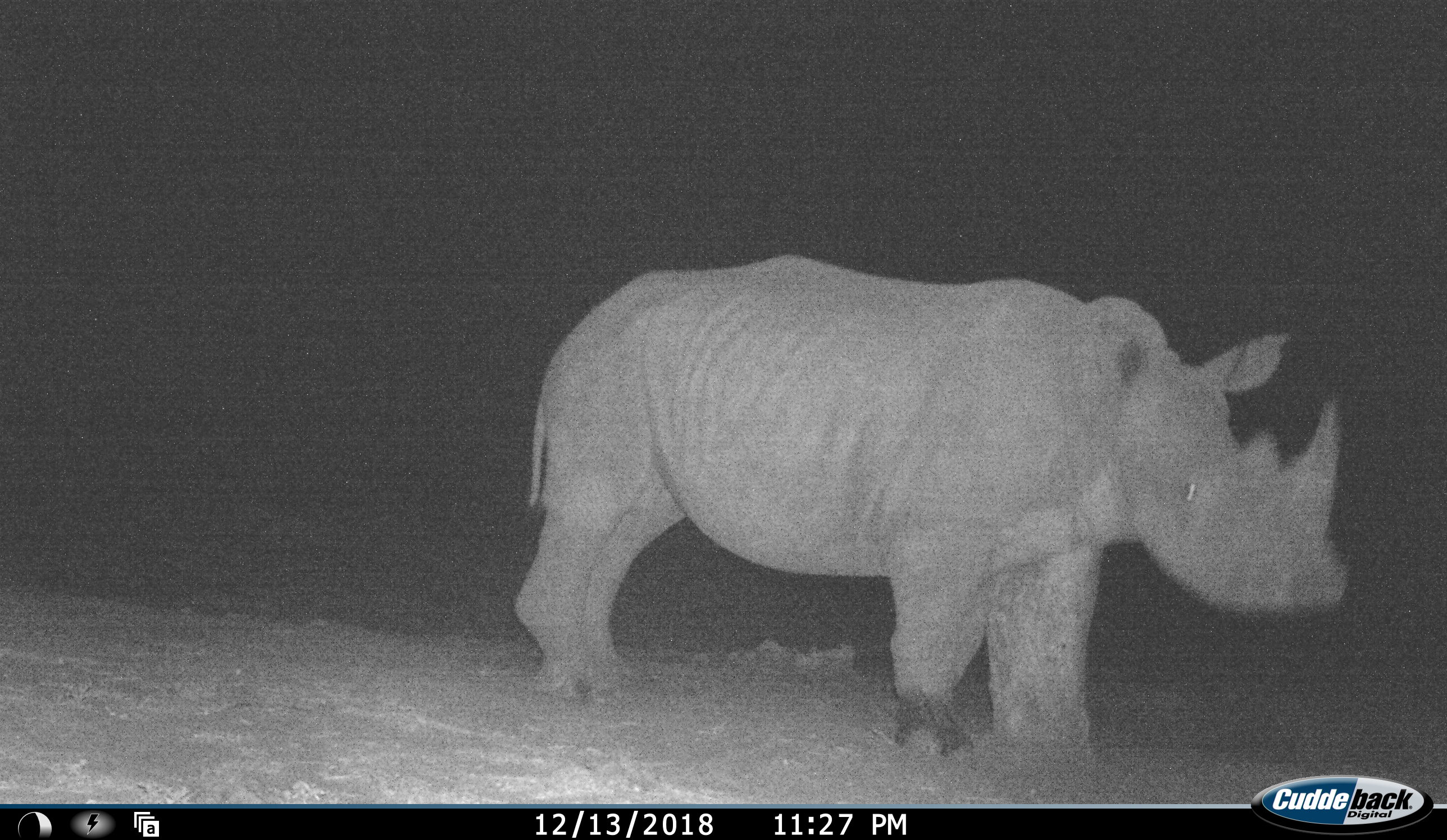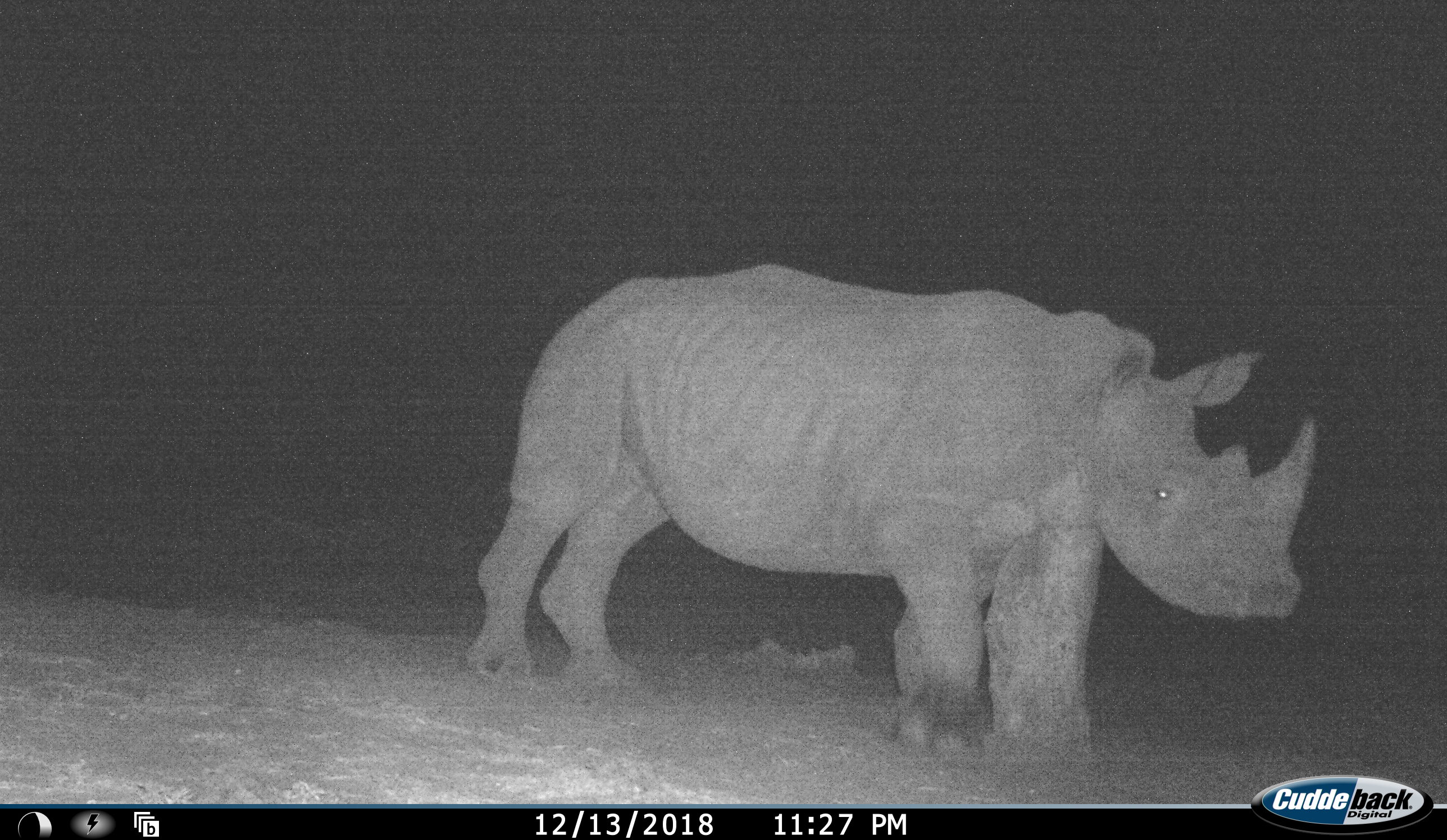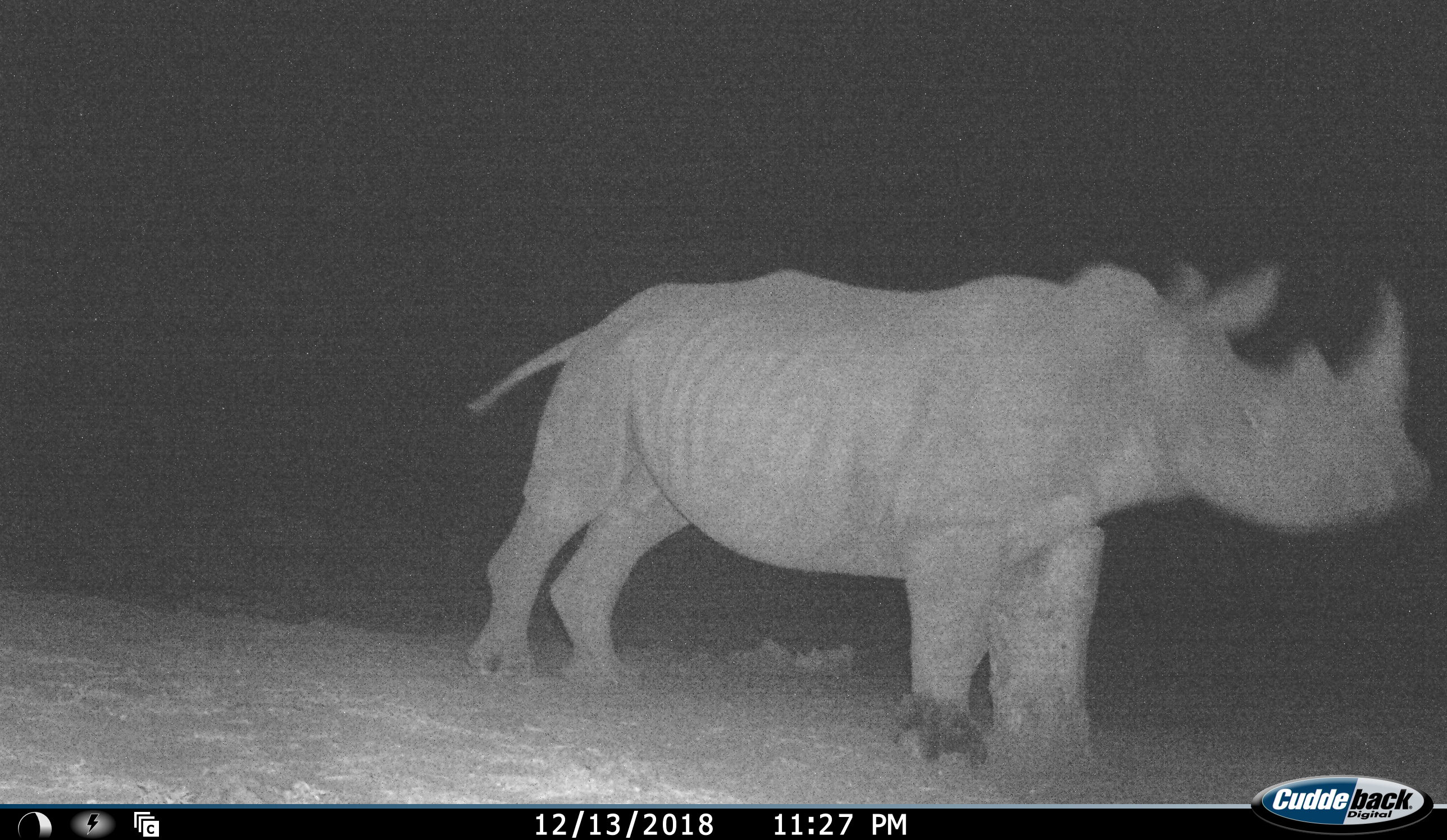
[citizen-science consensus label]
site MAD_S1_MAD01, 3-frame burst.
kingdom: Animalia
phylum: Chordata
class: Mammalia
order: Perissodactyla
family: Rhinocerotidae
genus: Ceratotherium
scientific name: Ceratotherium simum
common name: white rhinoceros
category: rhinoceroswhite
Rhinoceroswhite (white rhinoceros) (Ceratotherium simum), count 1. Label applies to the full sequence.